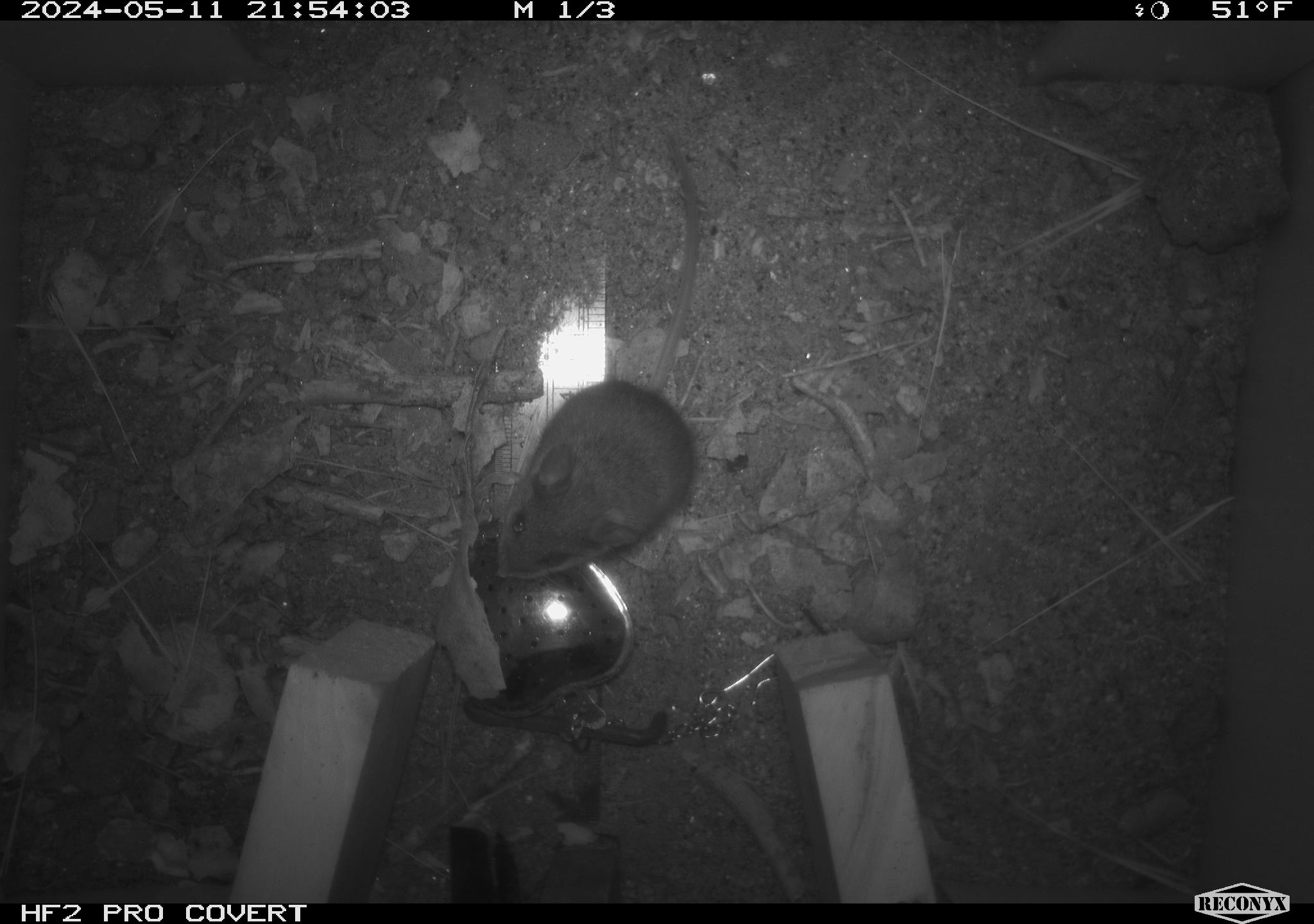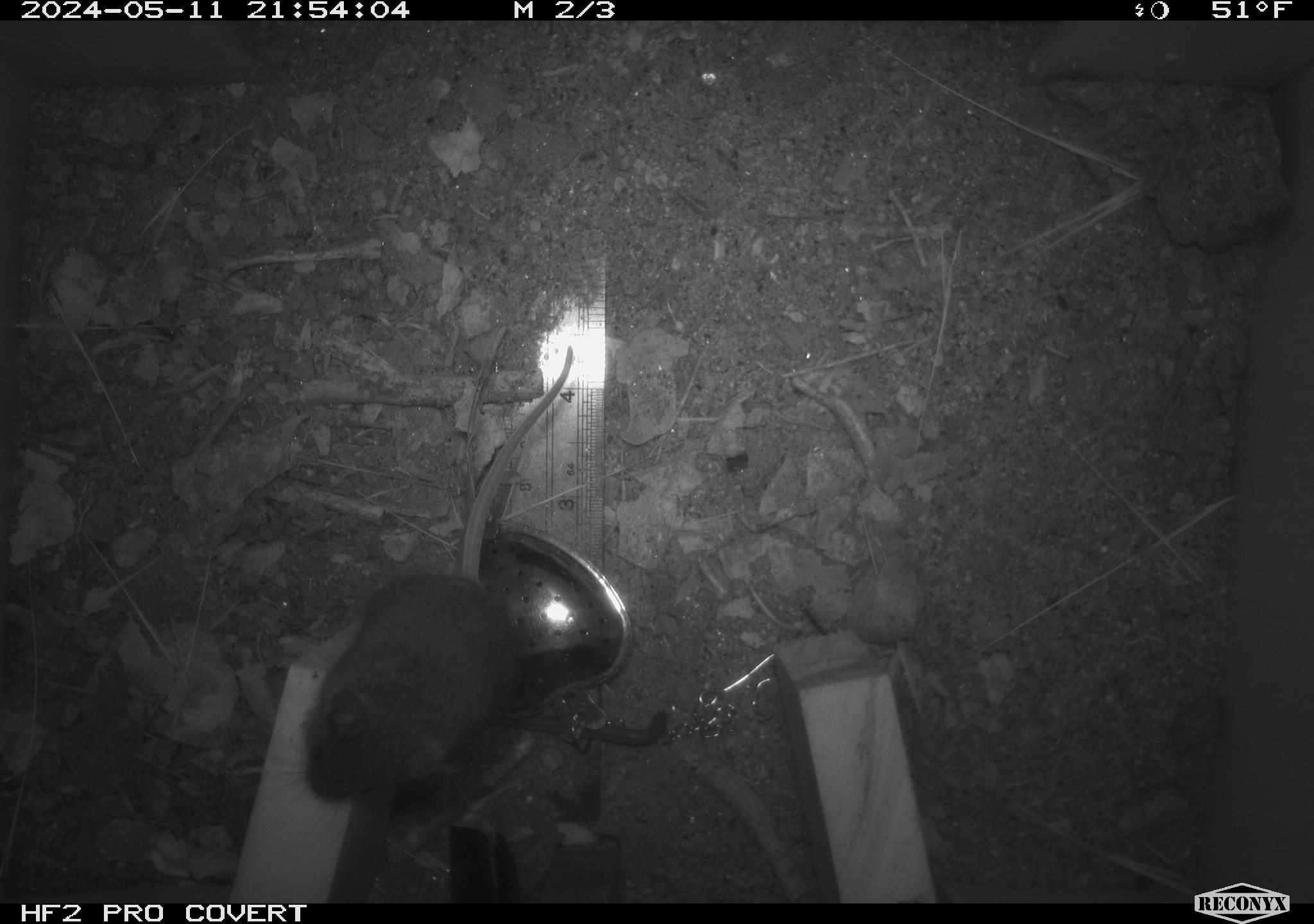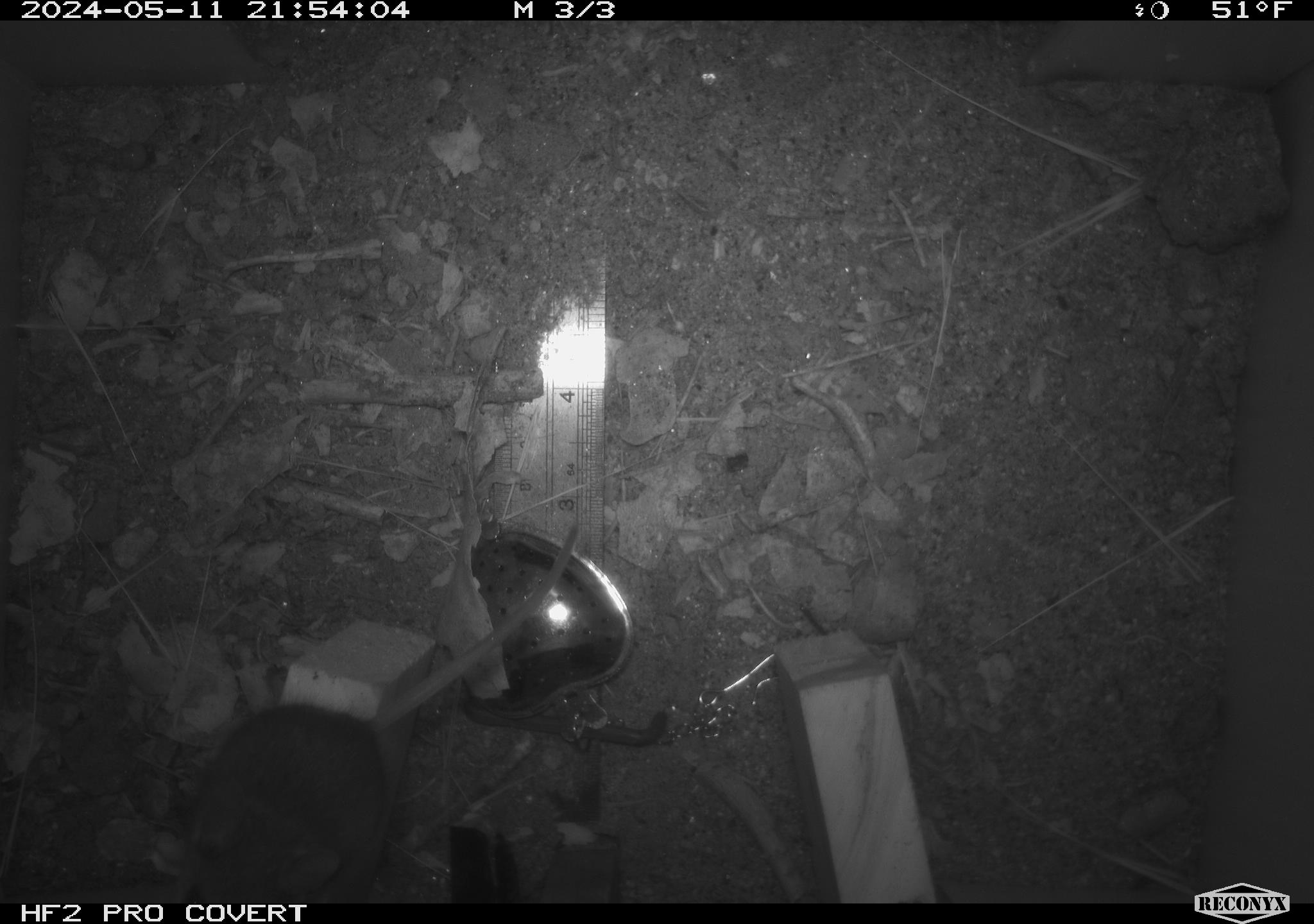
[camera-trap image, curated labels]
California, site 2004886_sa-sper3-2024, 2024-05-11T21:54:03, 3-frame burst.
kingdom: Animalia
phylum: Chordata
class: Mammalia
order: Rodentia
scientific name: Rodentia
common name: mouse species